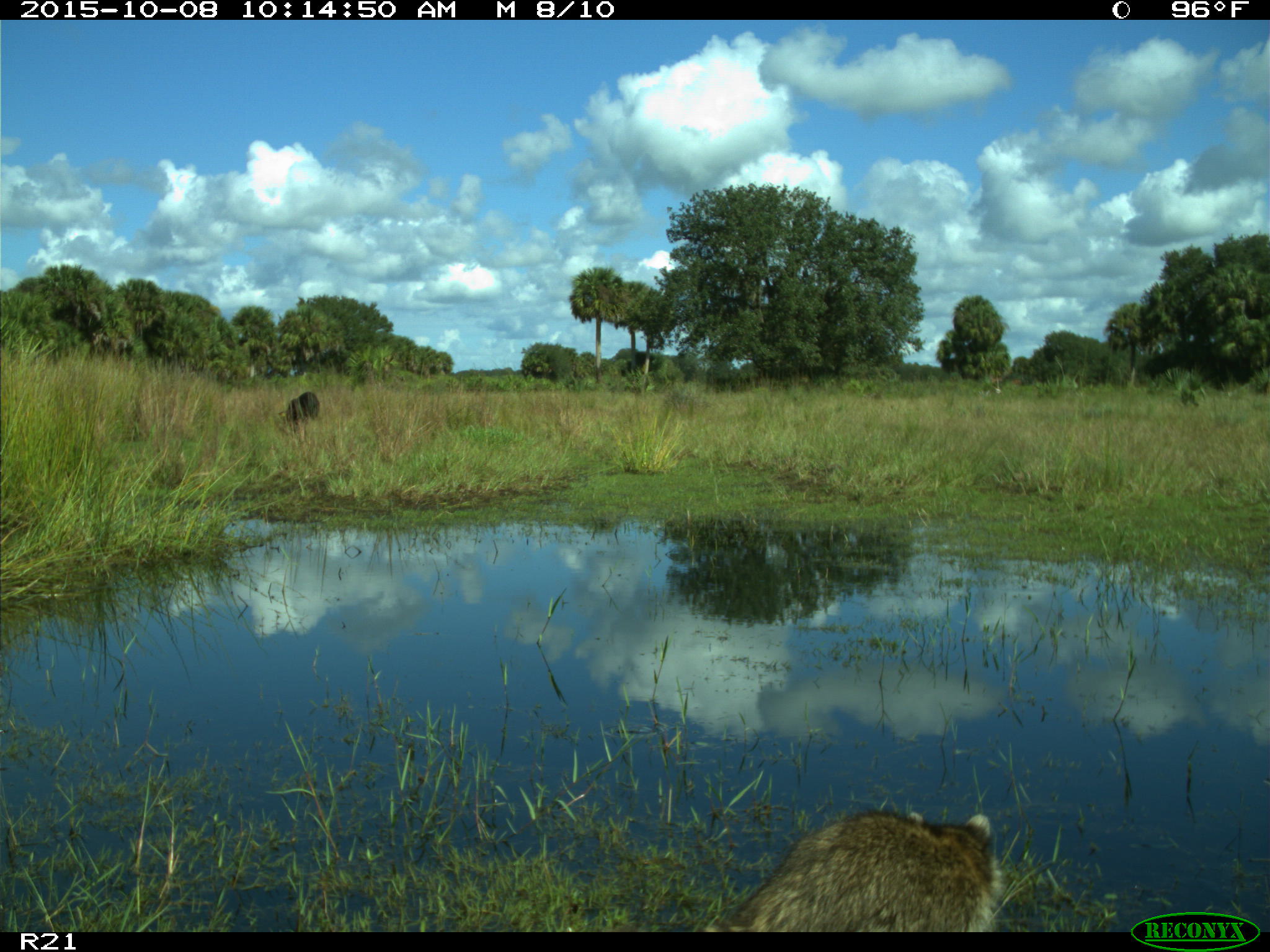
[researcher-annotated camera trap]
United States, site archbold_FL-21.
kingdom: Animalia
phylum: Chordata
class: Mammalia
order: Carnivora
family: Procyonidae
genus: Procyon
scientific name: Procyon lotor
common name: common raccoon